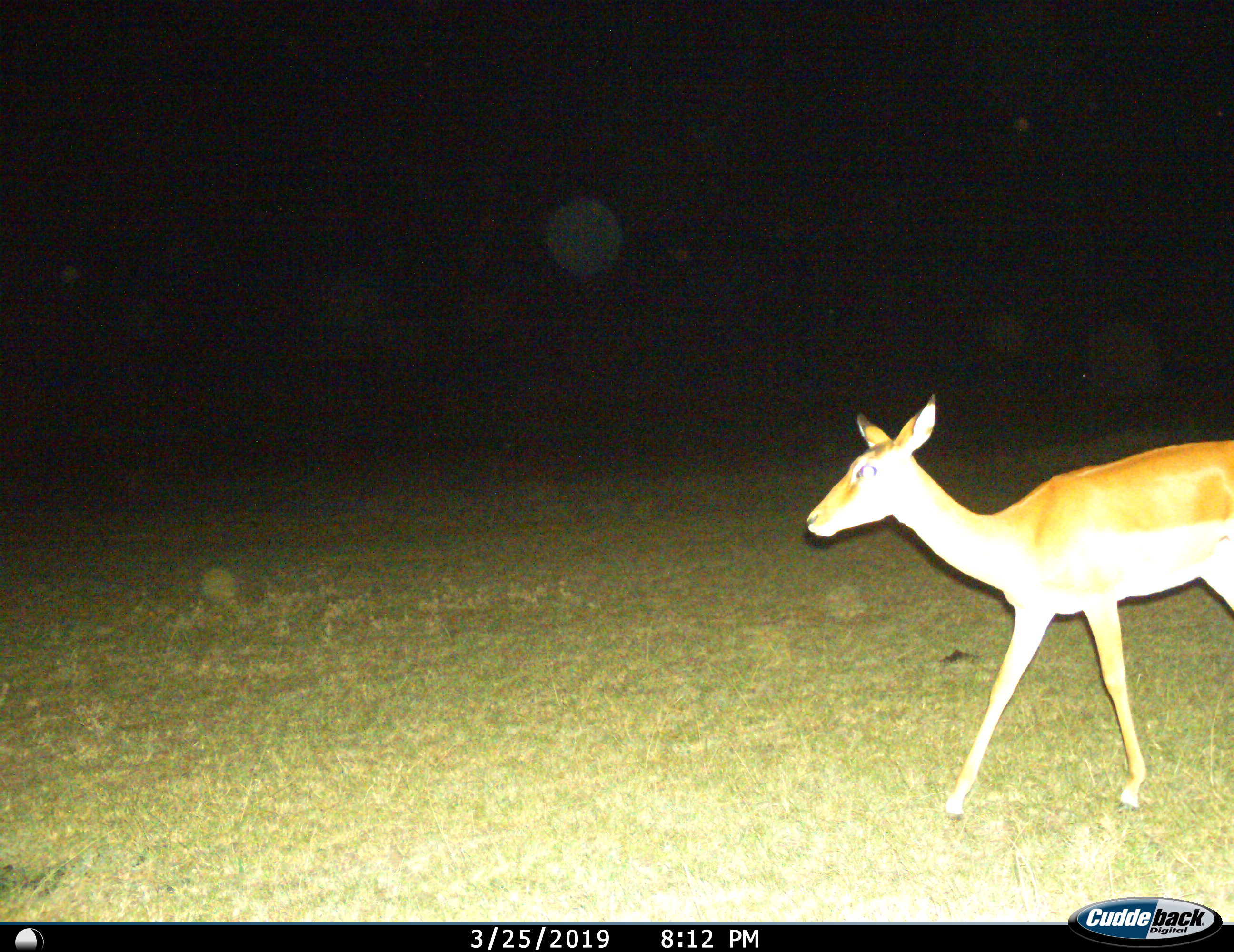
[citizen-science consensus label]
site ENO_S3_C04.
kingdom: Animalia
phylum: Chordata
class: Mammalia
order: Artiodactyla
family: Bovidae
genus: Aepyceros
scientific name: Aepyceros melampus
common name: impala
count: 1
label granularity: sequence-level